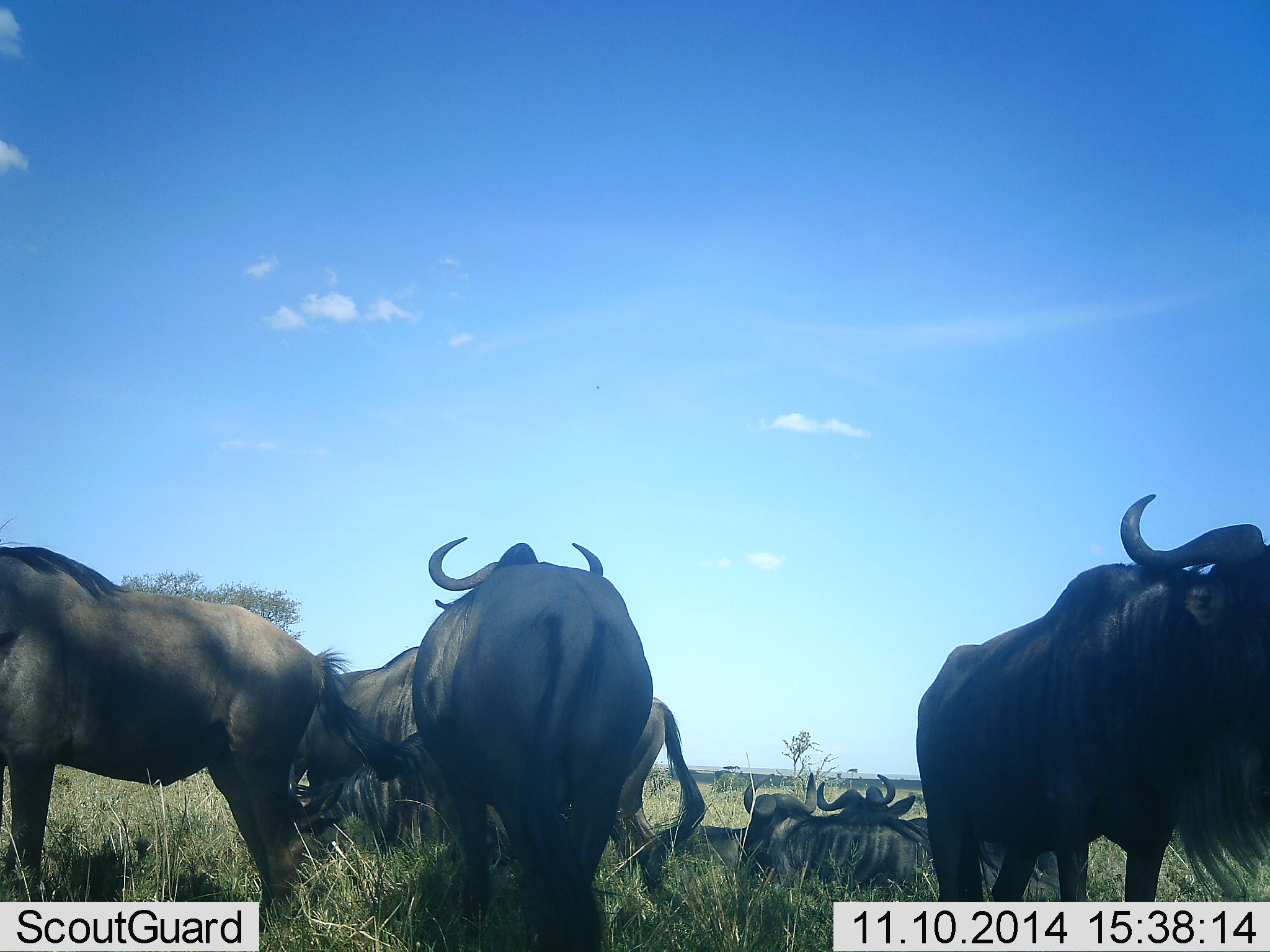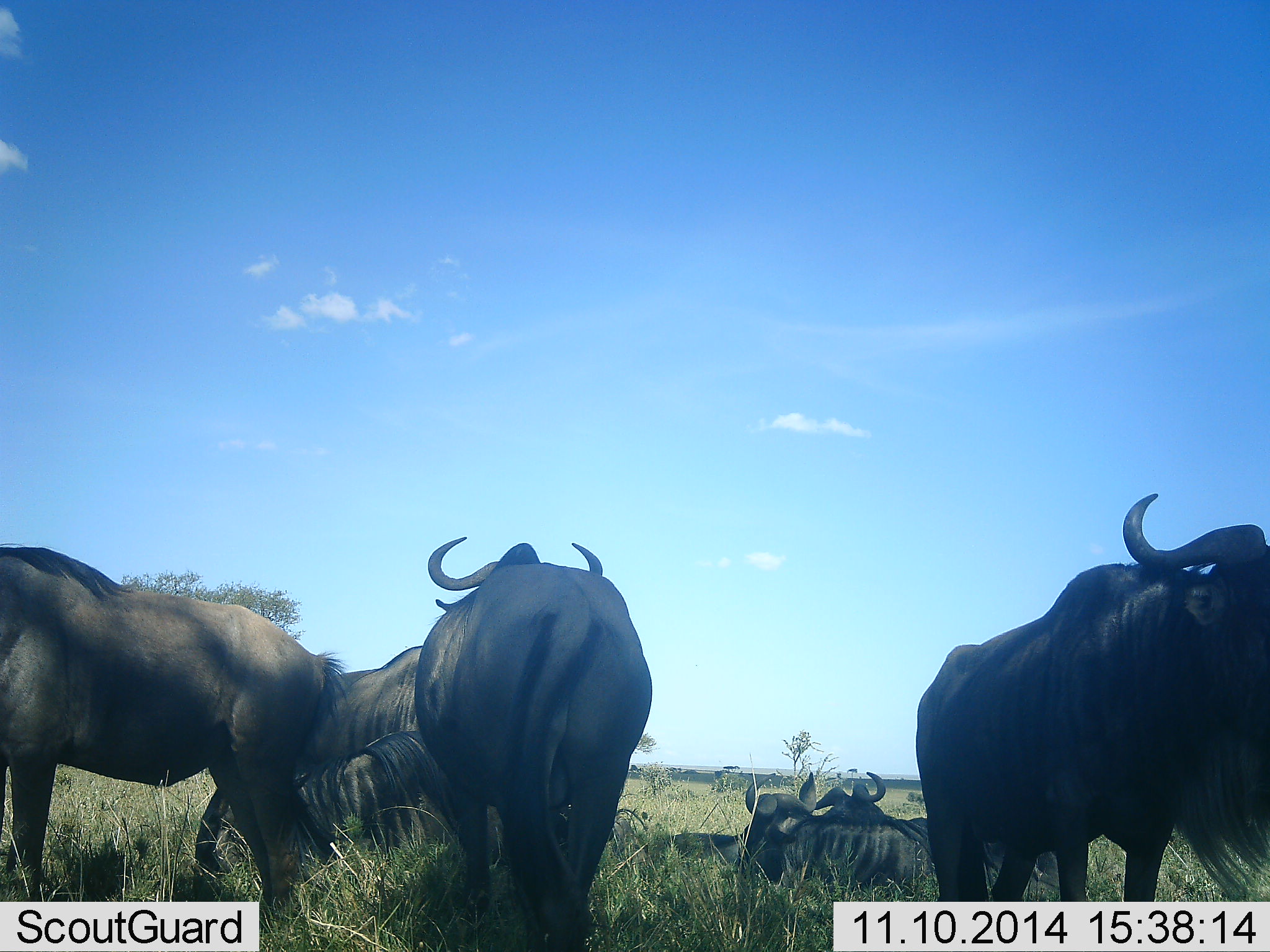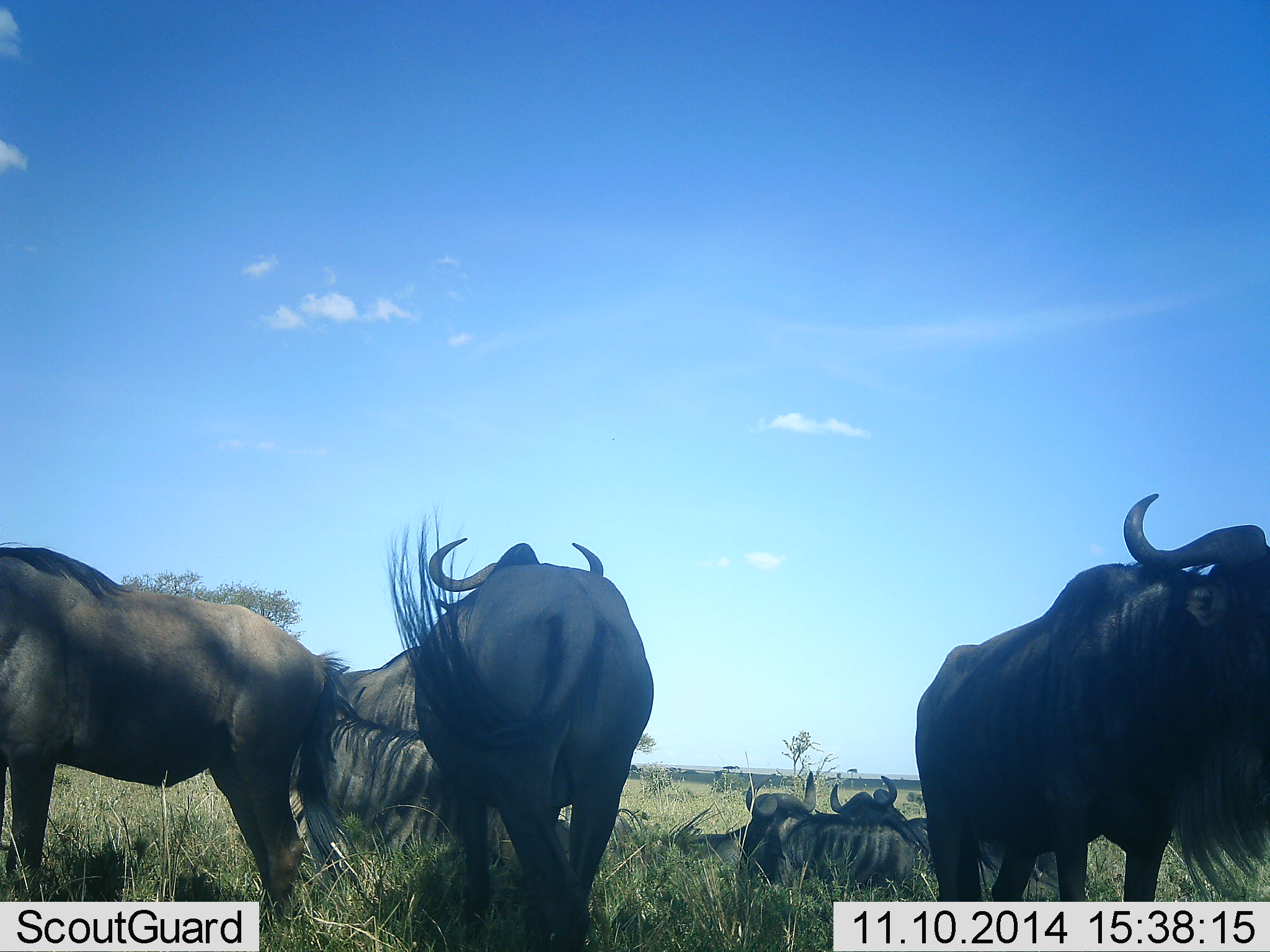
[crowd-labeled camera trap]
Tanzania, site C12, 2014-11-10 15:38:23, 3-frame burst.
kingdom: Animalia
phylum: Chordata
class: Mammalia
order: Artiodactyla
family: Bovidae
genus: Connochaetes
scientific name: Connochaetes taurinus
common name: blue wildebeest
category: wildebeest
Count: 7.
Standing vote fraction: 80%.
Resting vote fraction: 100%.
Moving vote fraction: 0%.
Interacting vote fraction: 10%.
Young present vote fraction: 0%.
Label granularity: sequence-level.